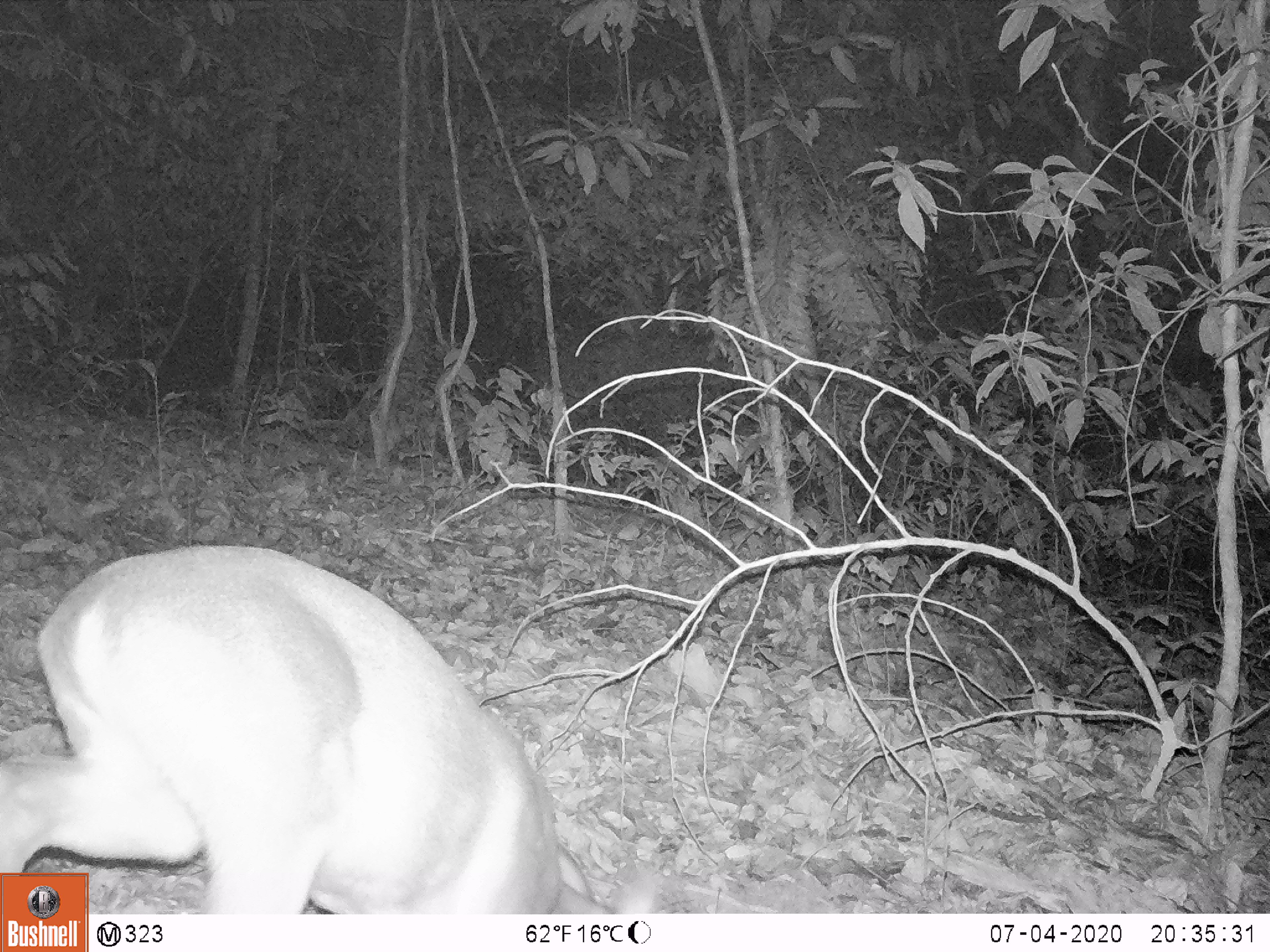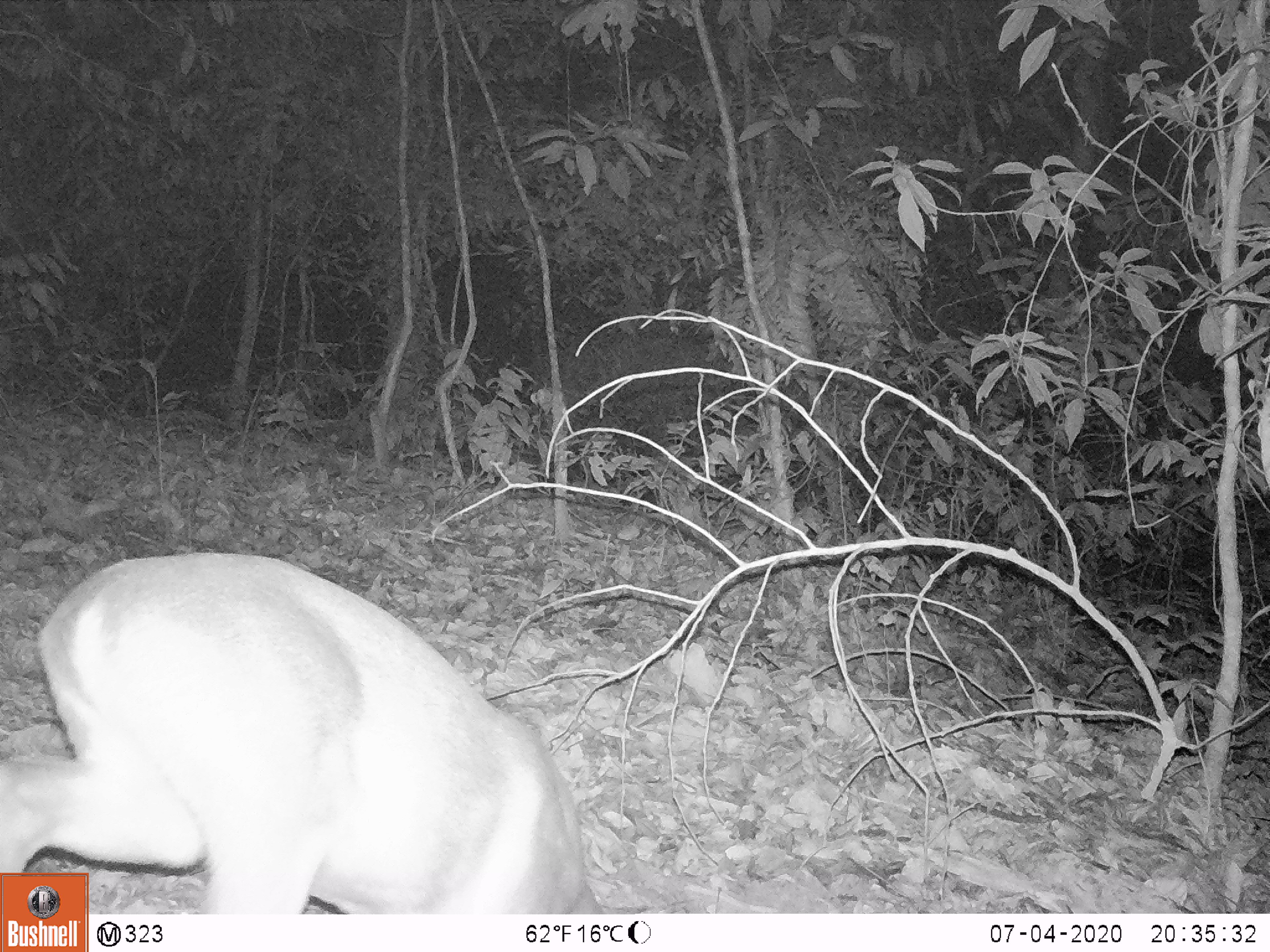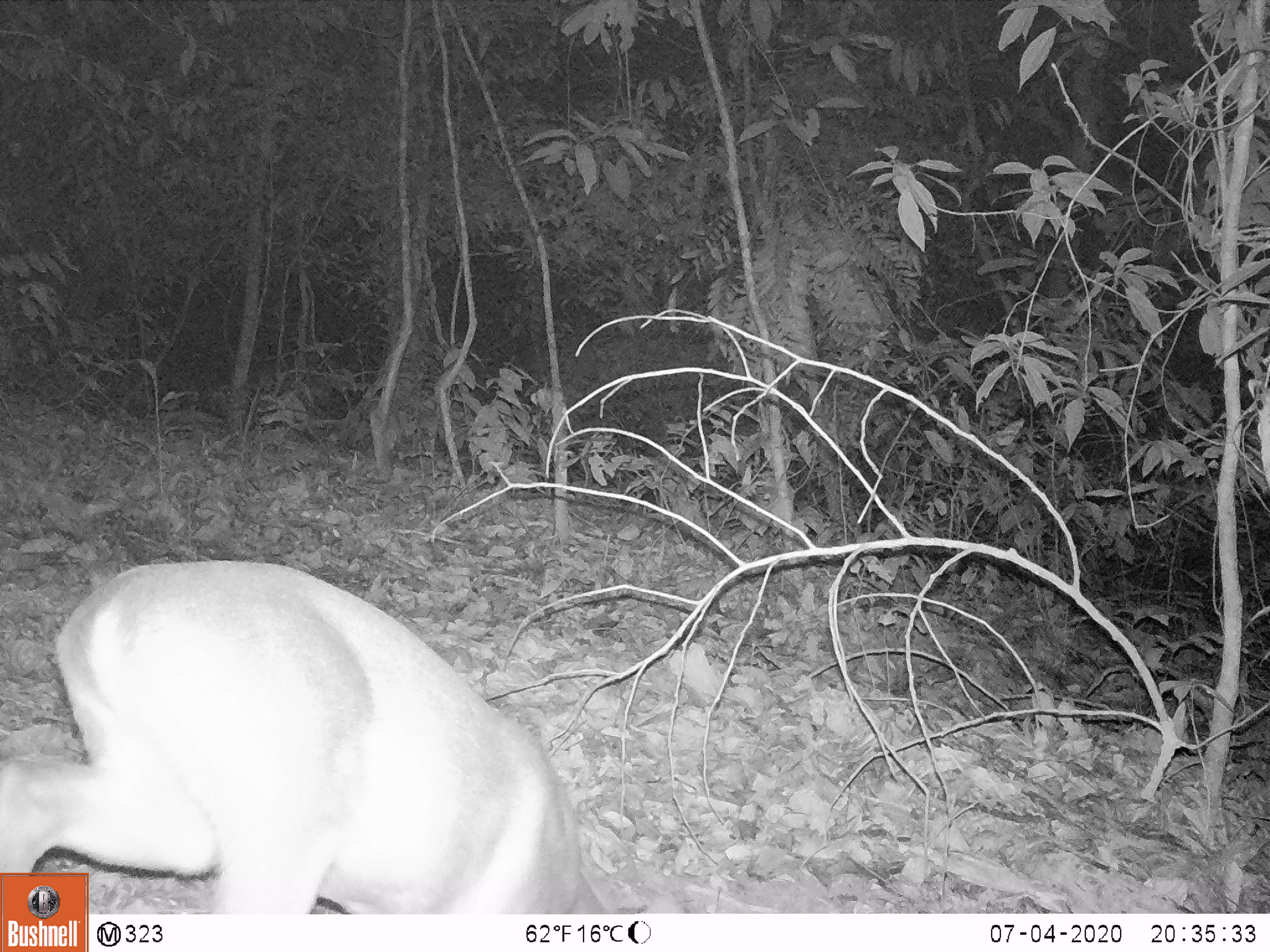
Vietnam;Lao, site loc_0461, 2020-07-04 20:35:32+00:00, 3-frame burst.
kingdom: Animalia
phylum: Chordata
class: Mammalia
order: Artiodactyla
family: Cervidae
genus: Muntiacus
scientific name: Muntiacus rooseveltorum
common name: roosevelt's muntjac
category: roosevelts muntjac group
Roosevelts muntjac group (roosevelt's muntjac) (Muntiacus rooseveltorum). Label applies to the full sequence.